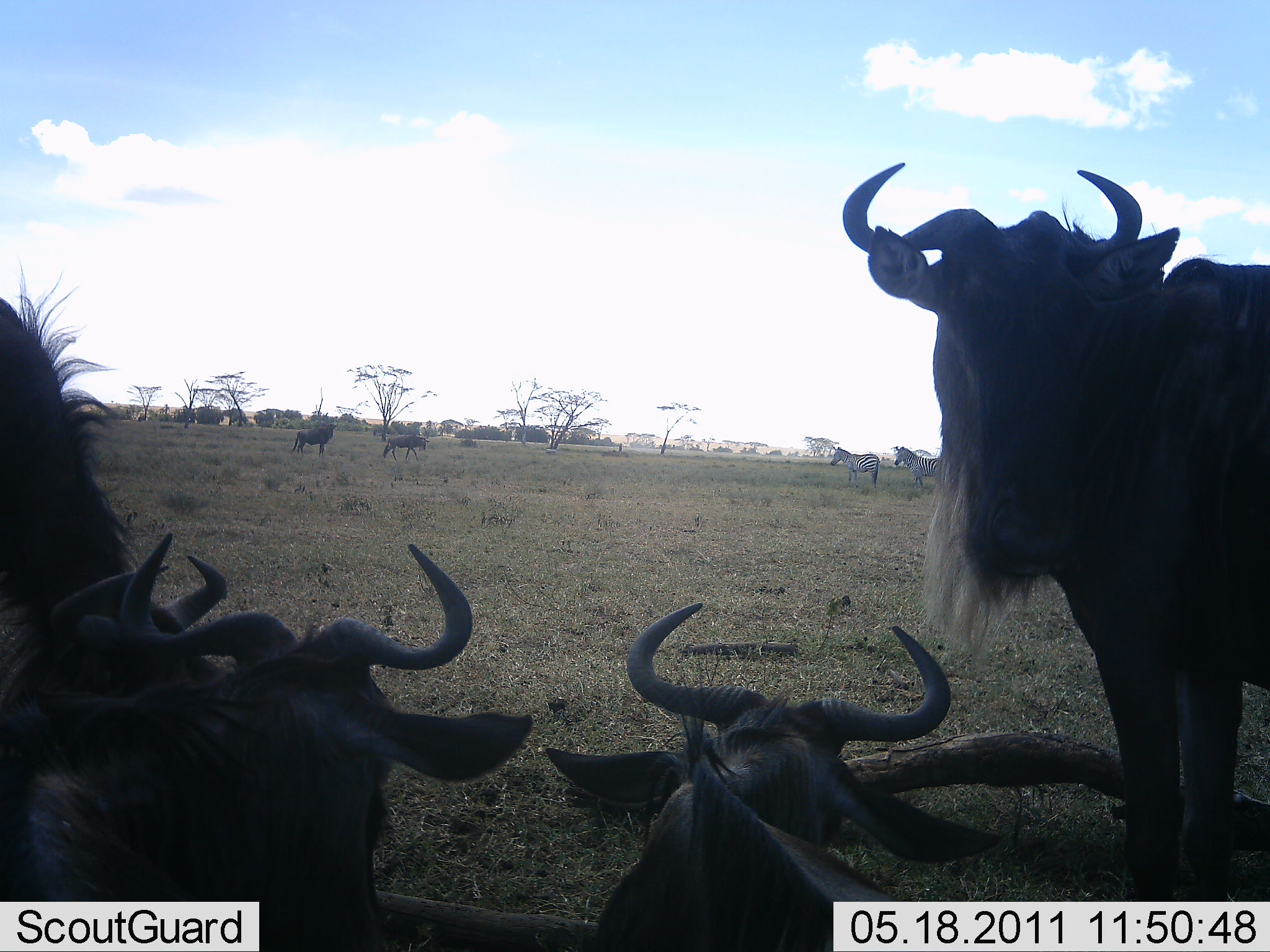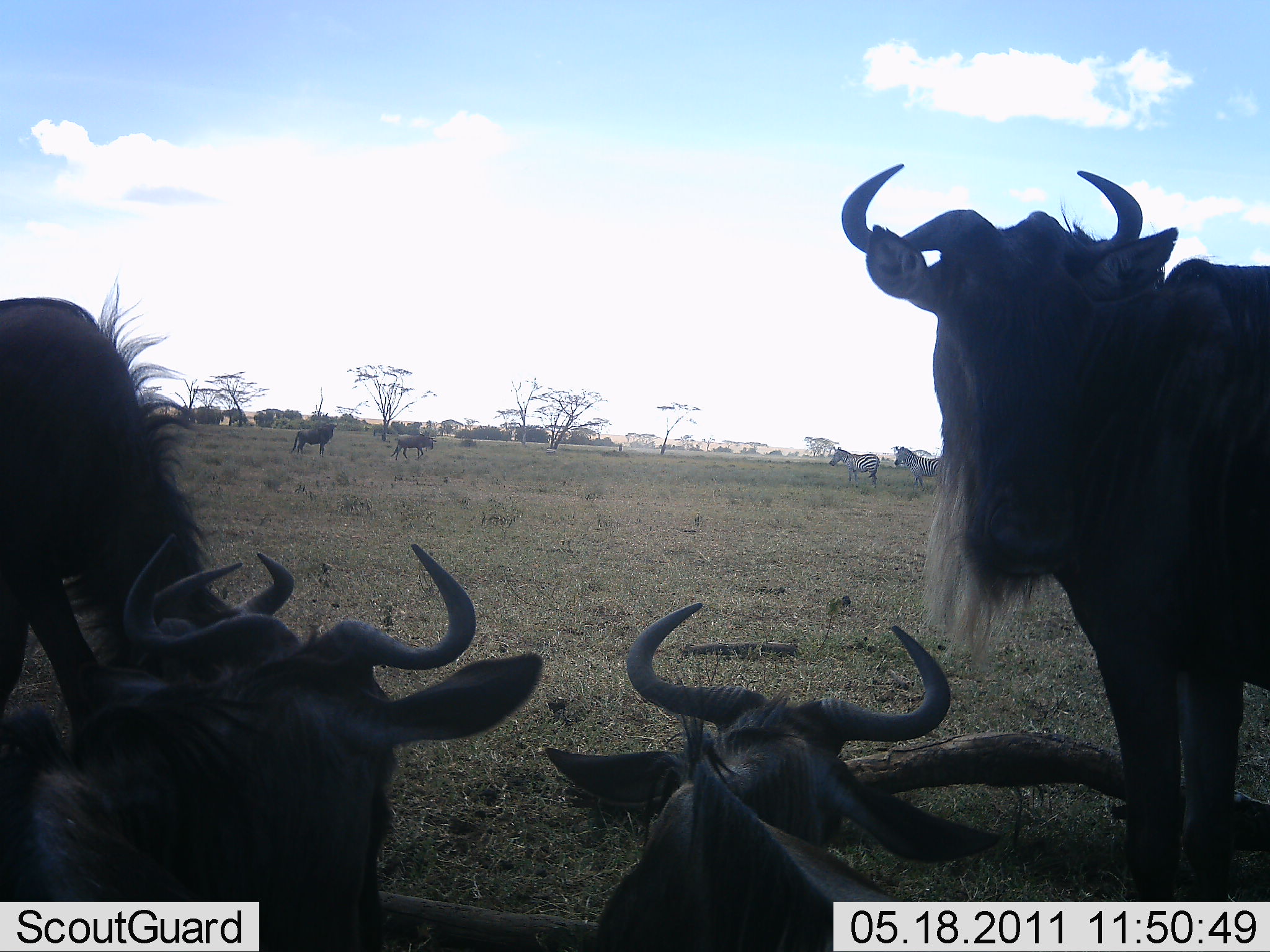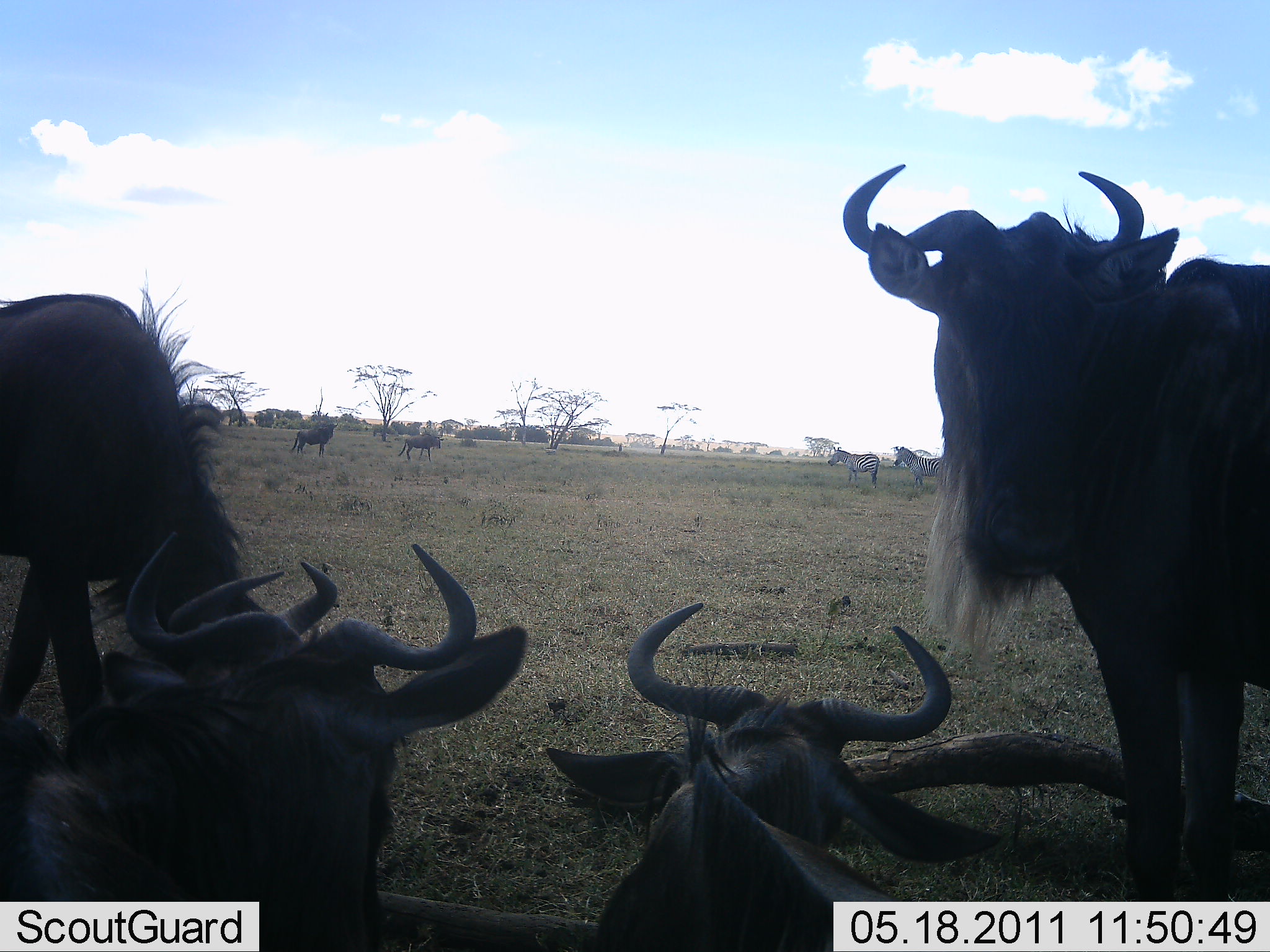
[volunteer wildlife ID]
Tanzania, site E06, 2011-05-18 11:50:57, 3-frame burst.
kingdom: Animalia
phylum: Chordata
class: Mammalia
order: Artiodactyla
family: Bovidae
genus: Connochaetes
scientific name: Connochaetes taurinus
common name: blue wildebeest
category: wildebeest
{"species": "wildebeest (blue wildebeest) (Connochaetes taurinus)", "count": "6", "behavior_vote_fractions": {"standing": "79%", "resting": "95%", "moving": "26%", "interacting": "11%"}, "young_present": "0%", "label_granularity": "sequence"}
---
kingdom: Animalia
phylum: Chordata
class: Mammalia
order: Perissodactyla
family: Equidae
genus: Equus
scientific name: Equus quagga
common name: plains zebra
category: zebra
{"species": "zebra (plains zebra) (Equus quagga)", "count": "2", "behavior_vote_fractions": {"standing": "100%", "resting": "0%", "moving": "0%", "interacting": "0%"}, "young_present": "0%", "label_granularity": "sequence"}